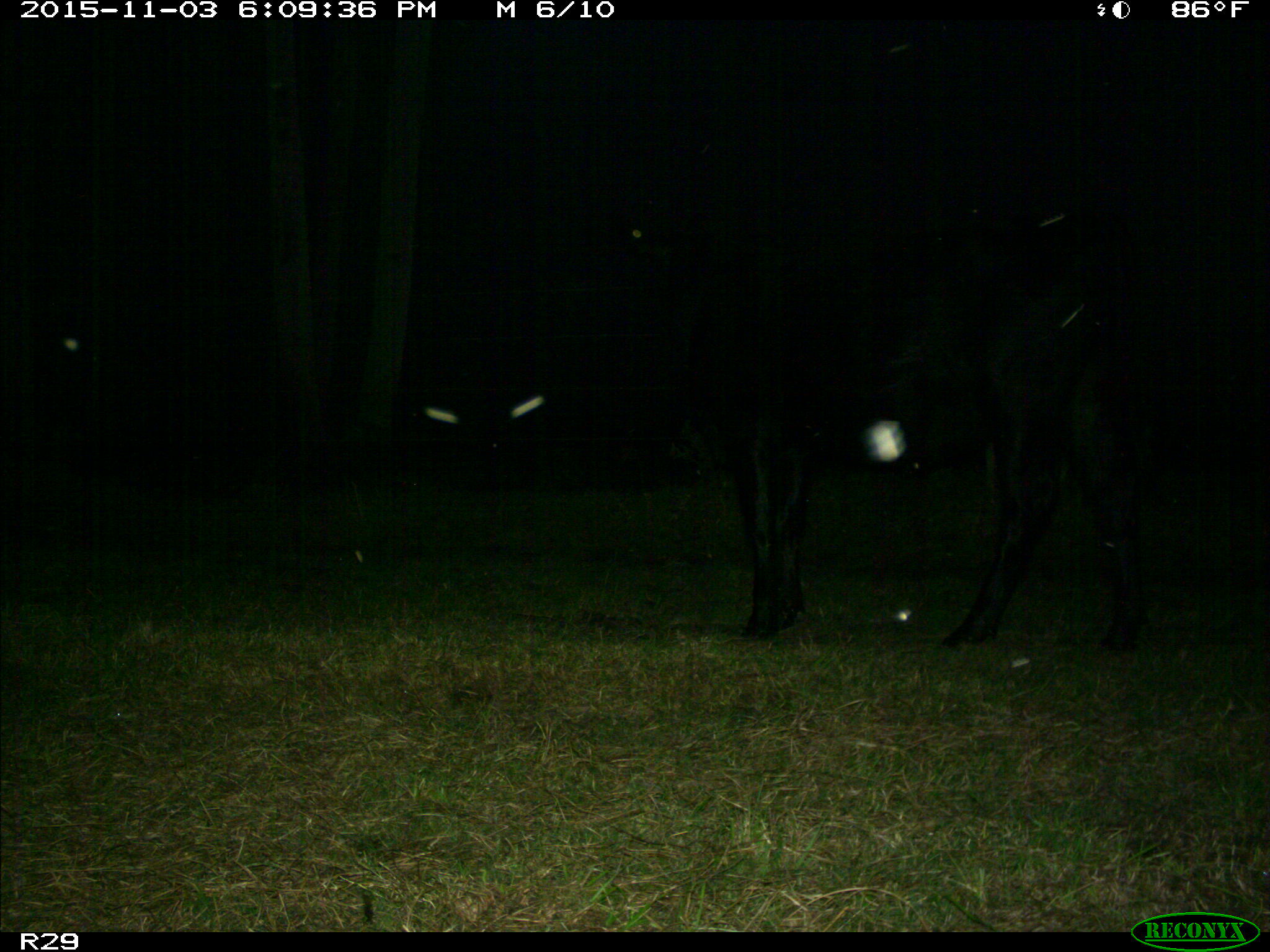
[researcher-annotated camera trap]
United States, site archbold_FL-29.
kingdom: Animalia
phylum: Chordata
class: Mammalia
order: Artiodactyla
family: Bovidae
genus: Bos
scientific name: Bos taurus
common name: domestic cow